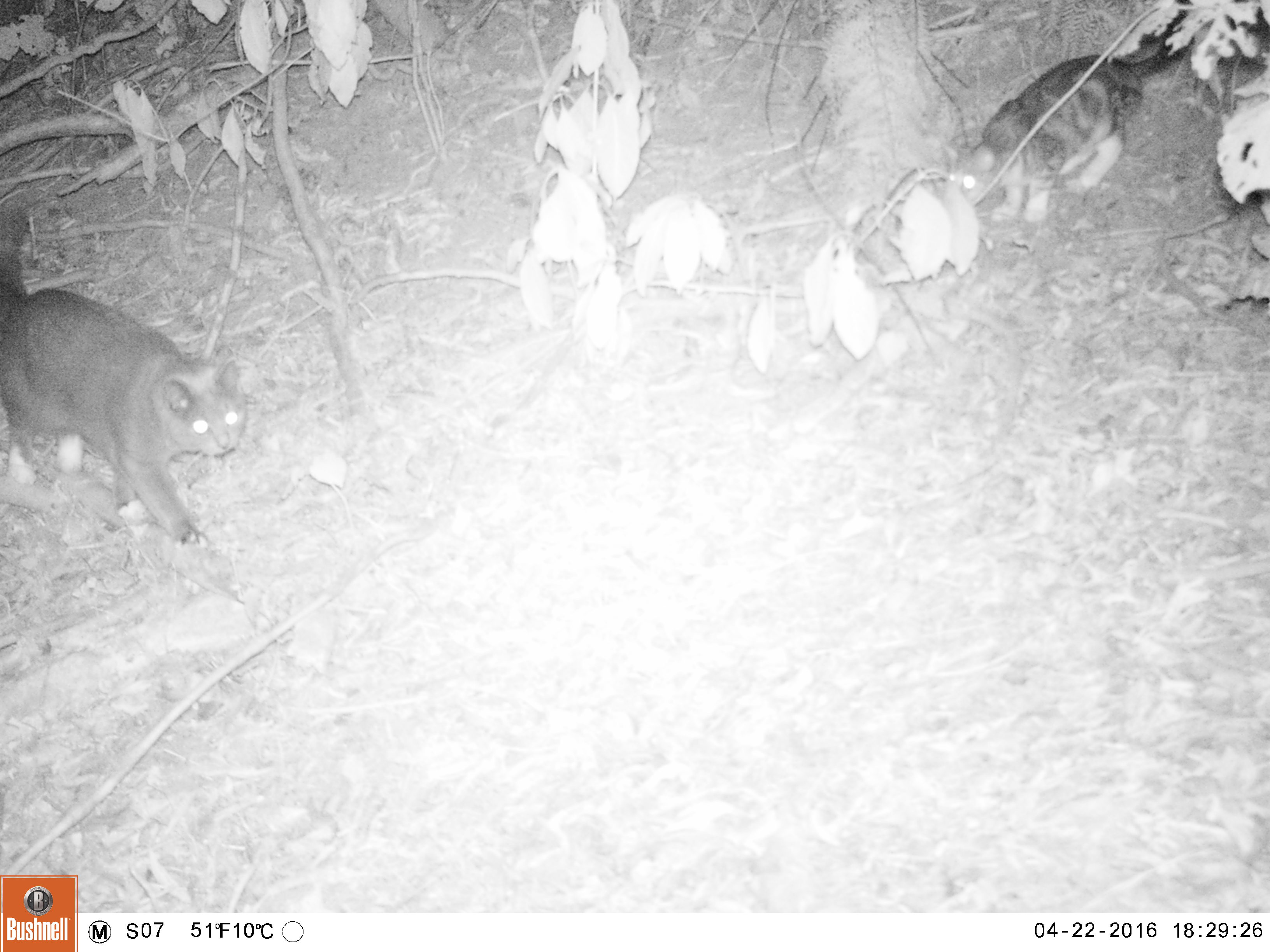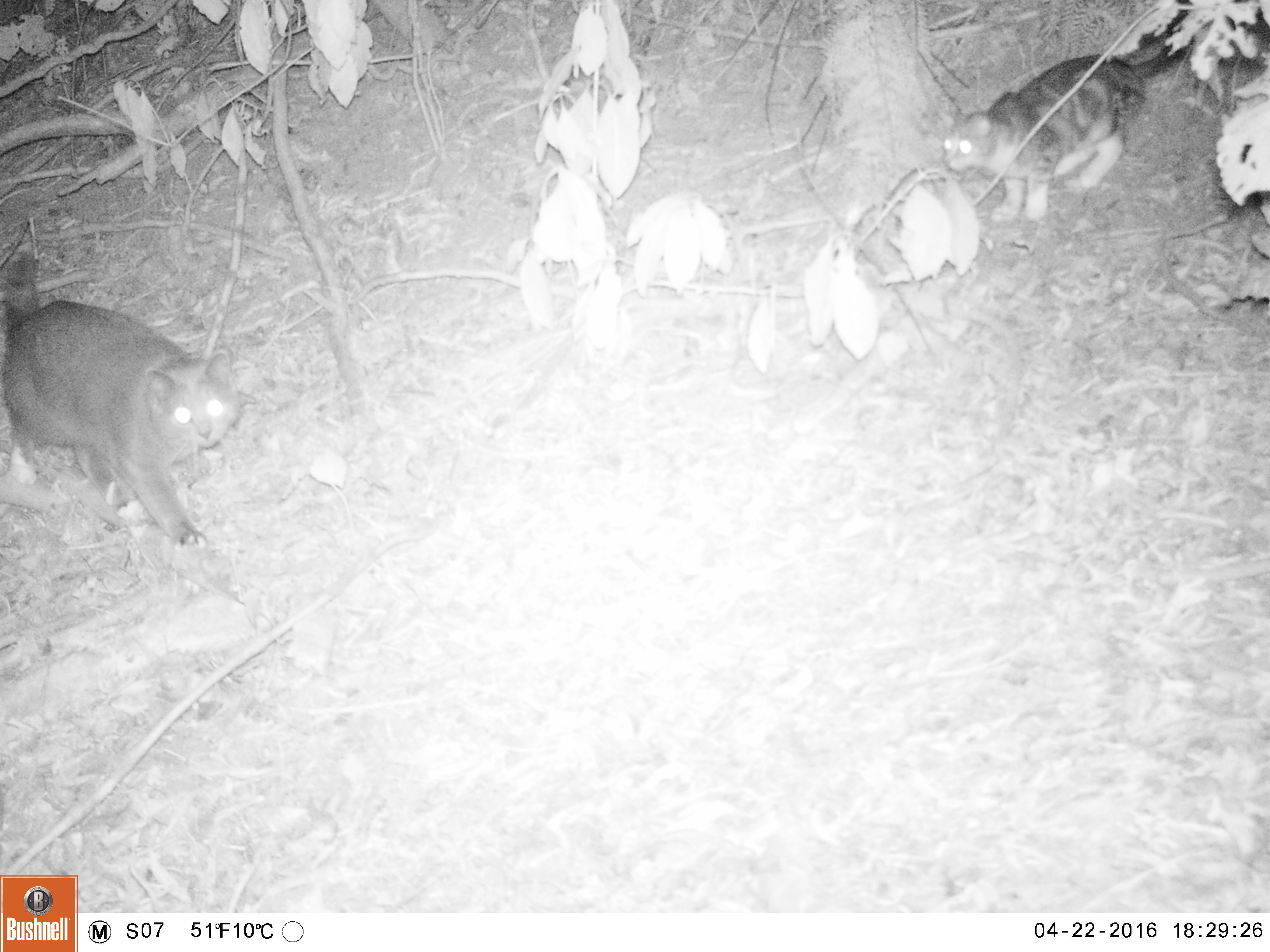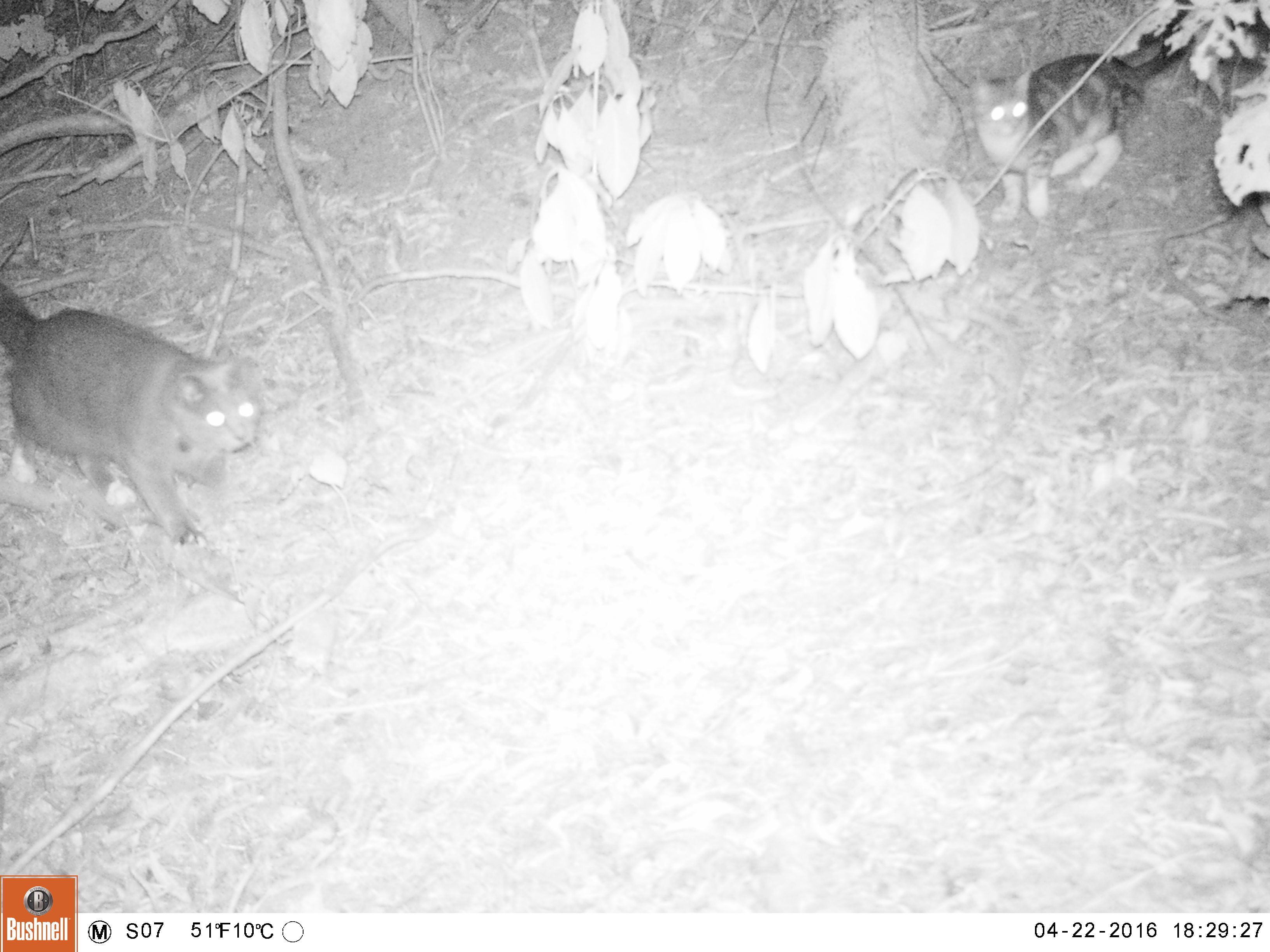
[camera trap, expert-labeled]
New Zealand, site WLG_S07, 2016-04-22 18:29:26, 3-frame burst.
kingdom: Animalia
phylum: Chordata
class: Mammalia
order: Carnivora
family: Felidae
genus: Felis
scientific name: Felis catus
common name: domestic cat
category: cat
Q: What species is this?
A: Cat (domestic cat) (Felis catus).